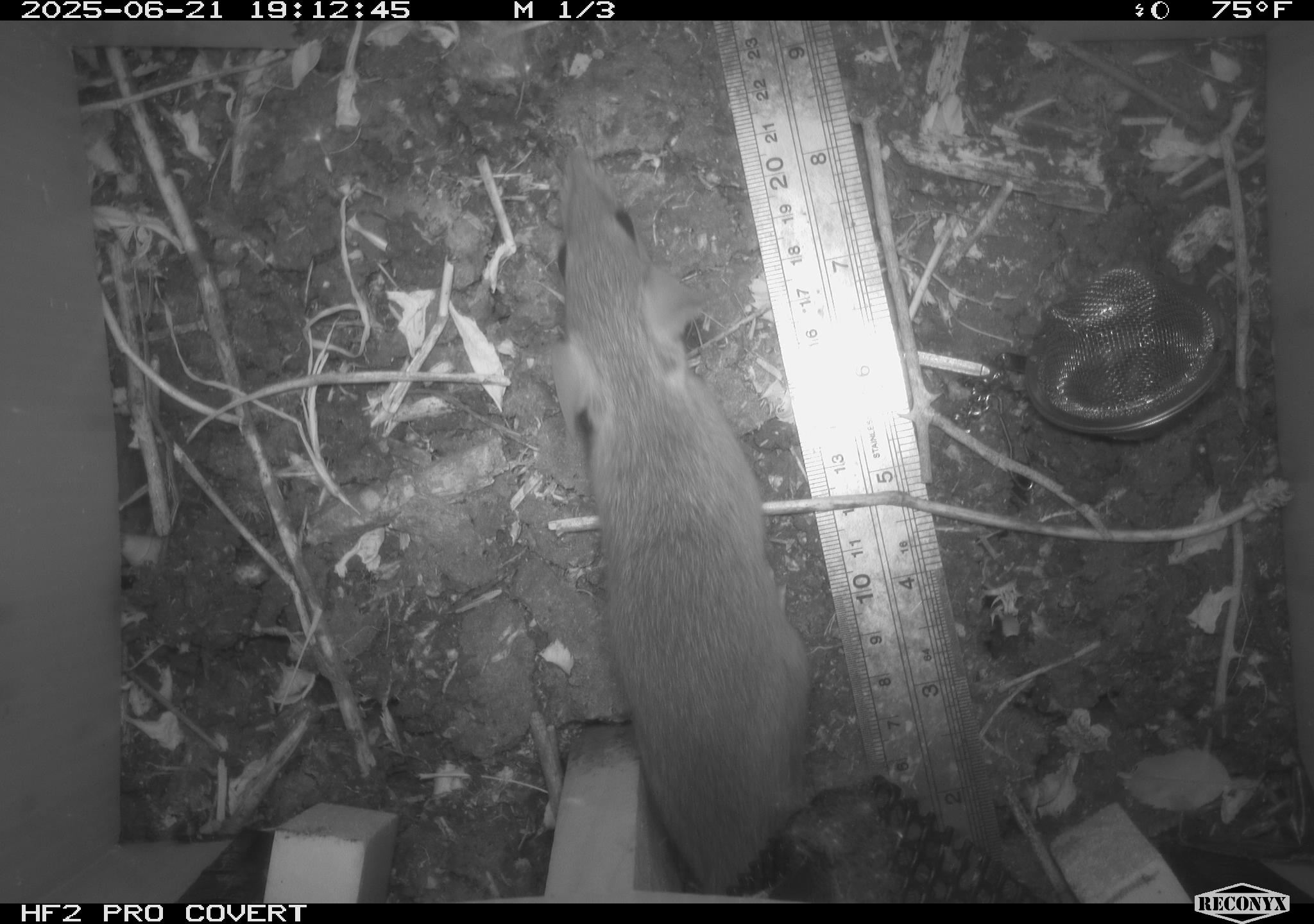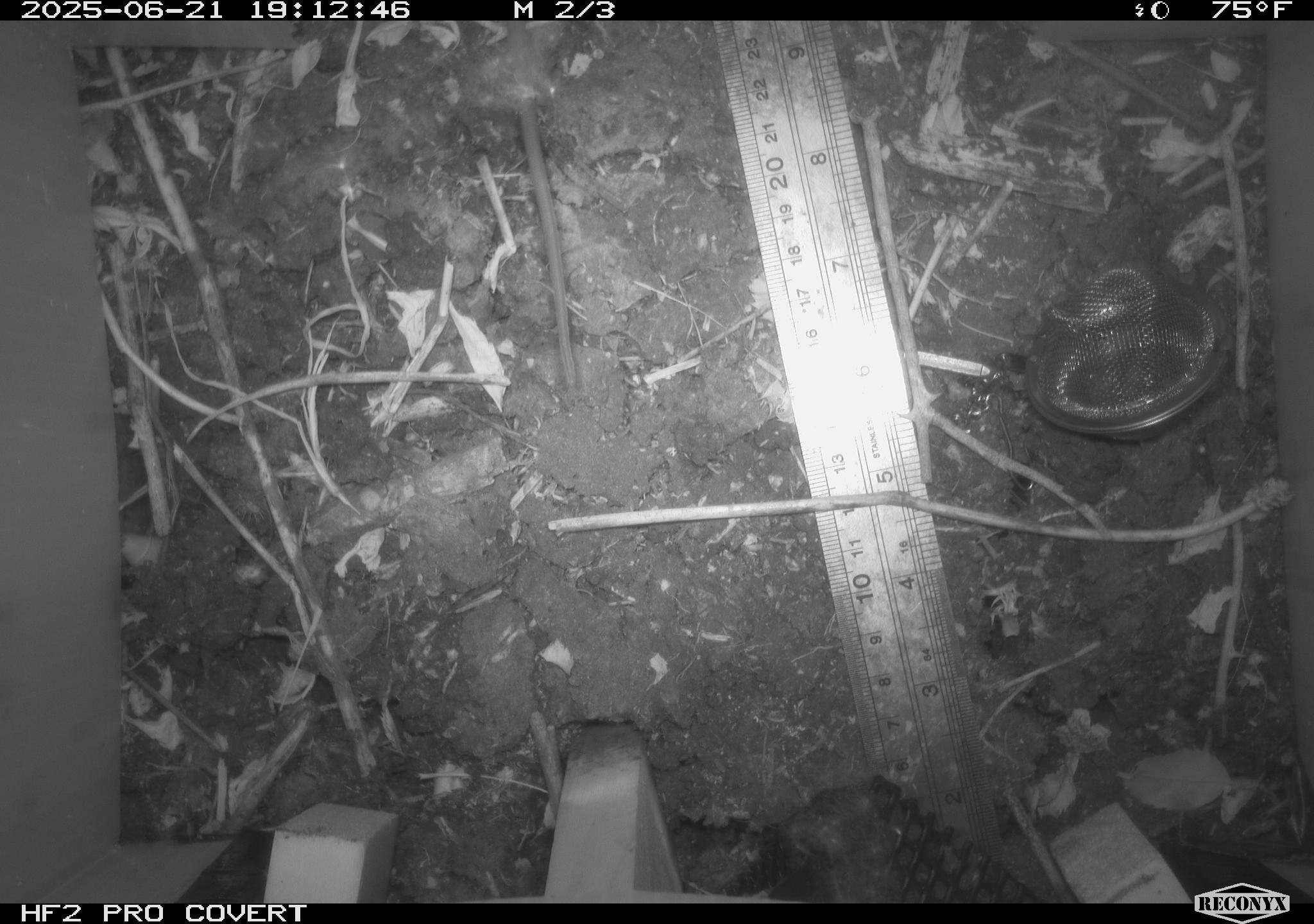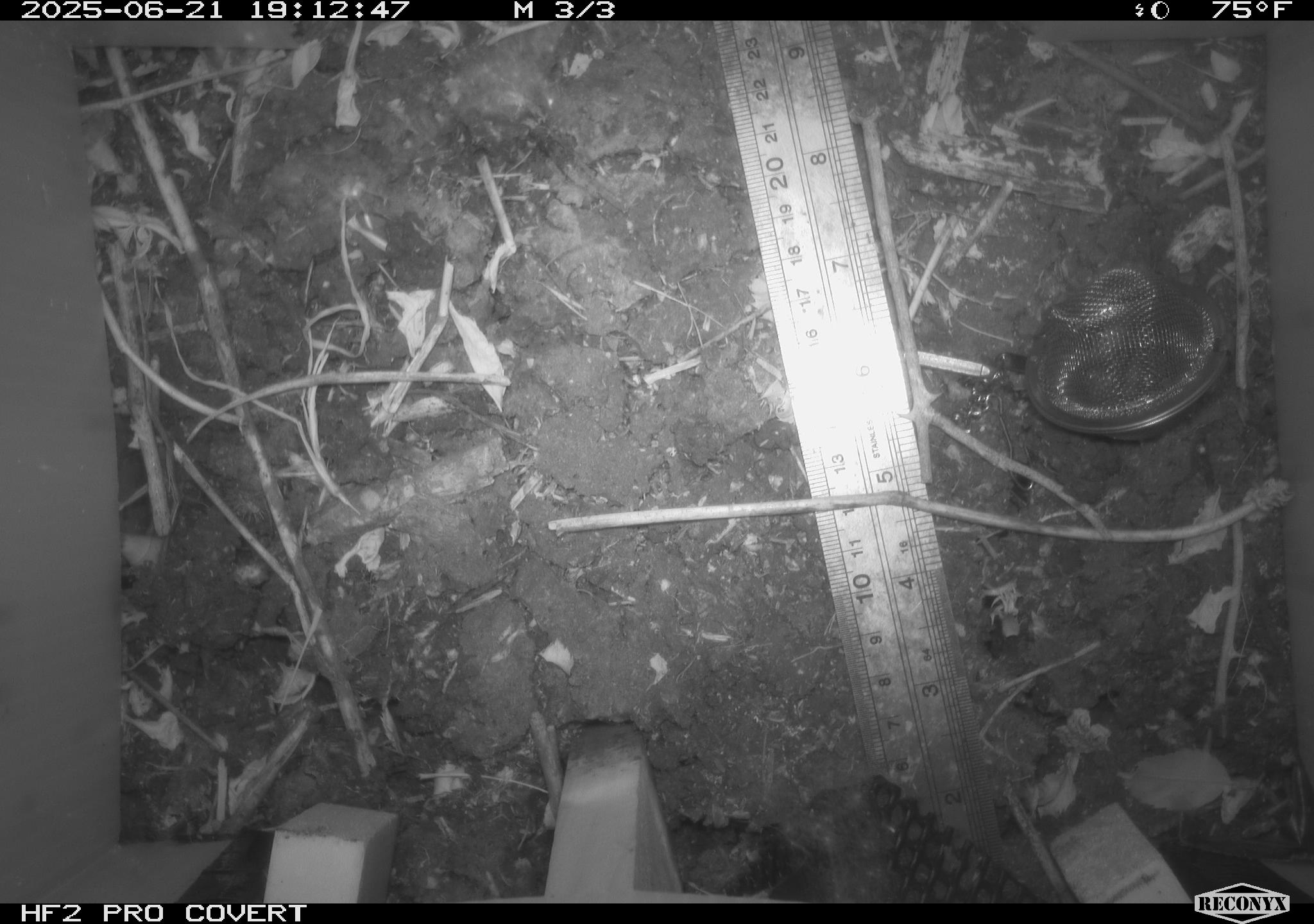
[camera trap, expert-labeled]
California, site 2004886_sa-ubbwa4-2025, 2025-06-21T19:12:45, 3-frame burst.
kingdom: Animalia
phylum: Chordata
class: Mammalia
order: Rodentia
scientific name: Rodentia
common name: rodent